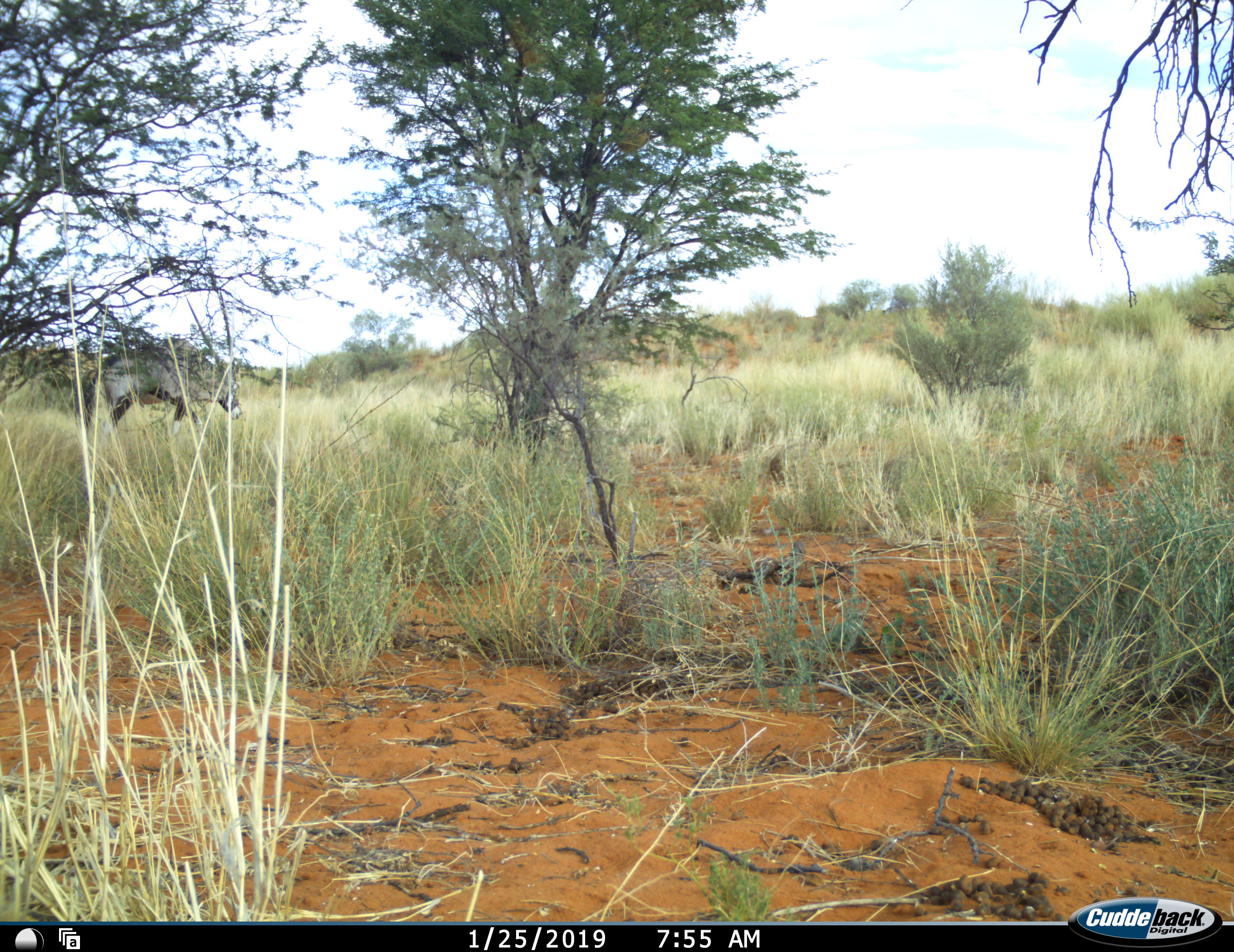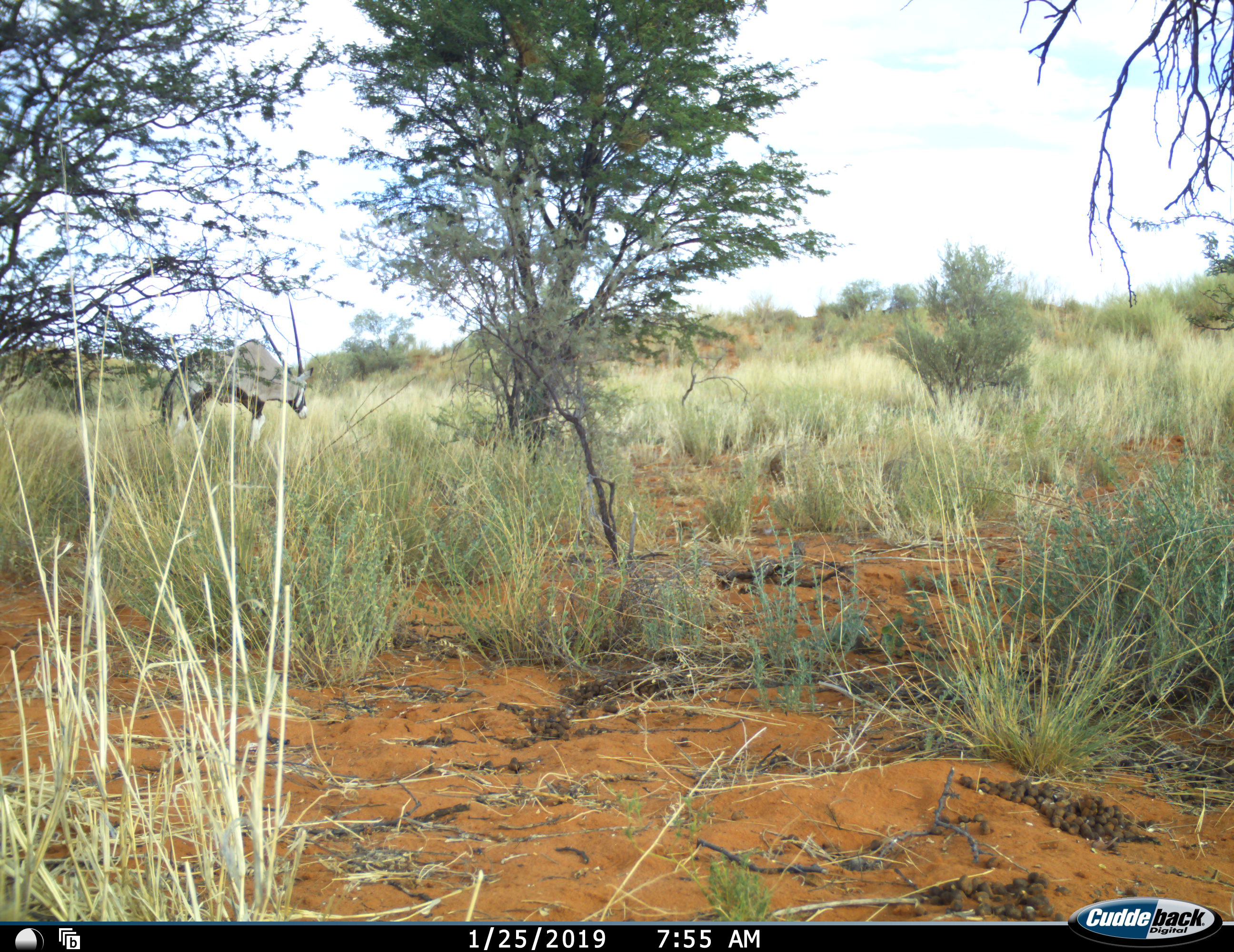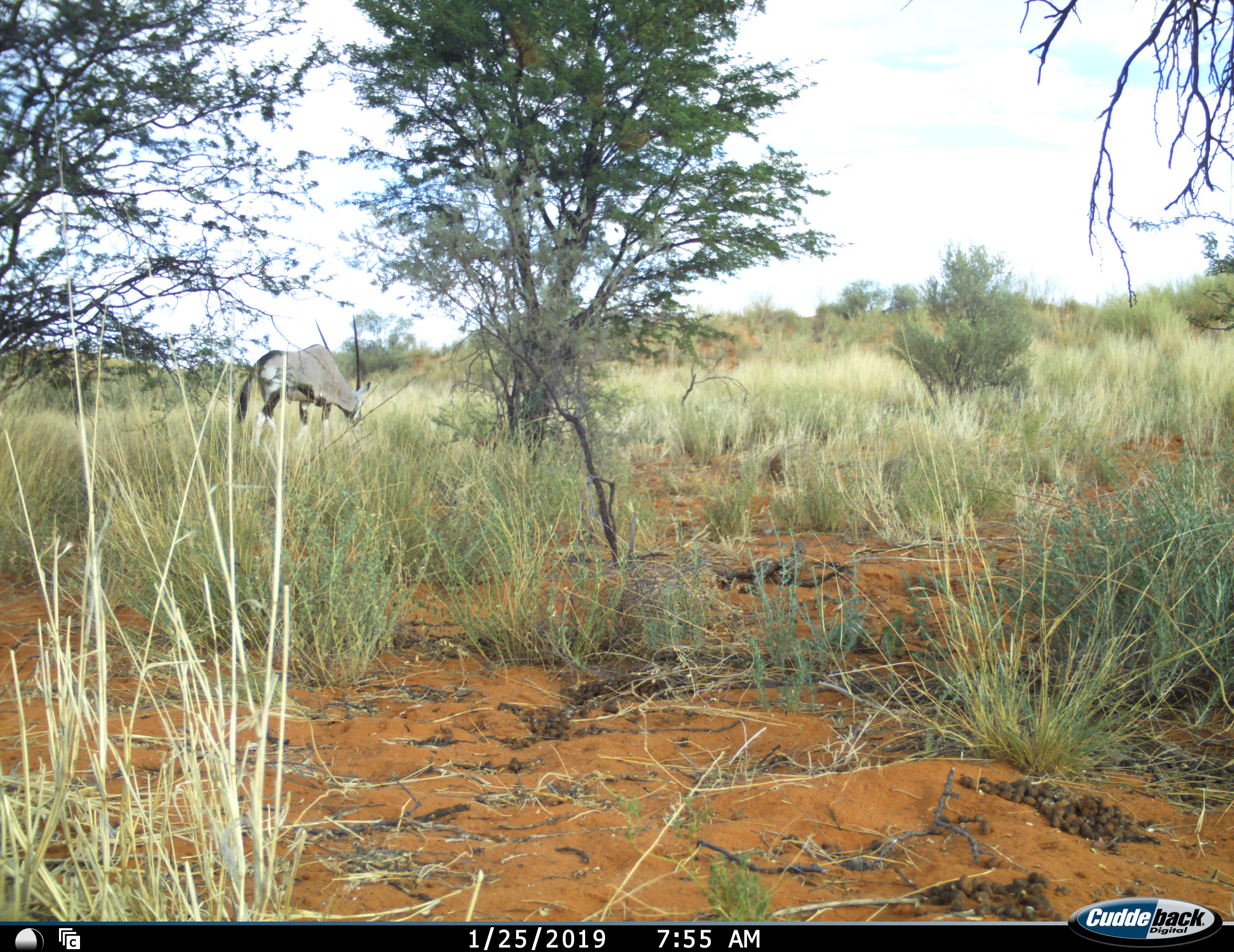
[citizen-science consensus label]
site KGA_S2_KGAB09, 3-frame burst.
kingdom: Animalia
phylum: Chordata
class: Mammalia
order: Artiodactyla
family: Bovidae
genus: Oryx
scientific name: Oryx gazella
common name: gemsbok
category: oryx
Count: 1.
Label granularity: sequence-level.